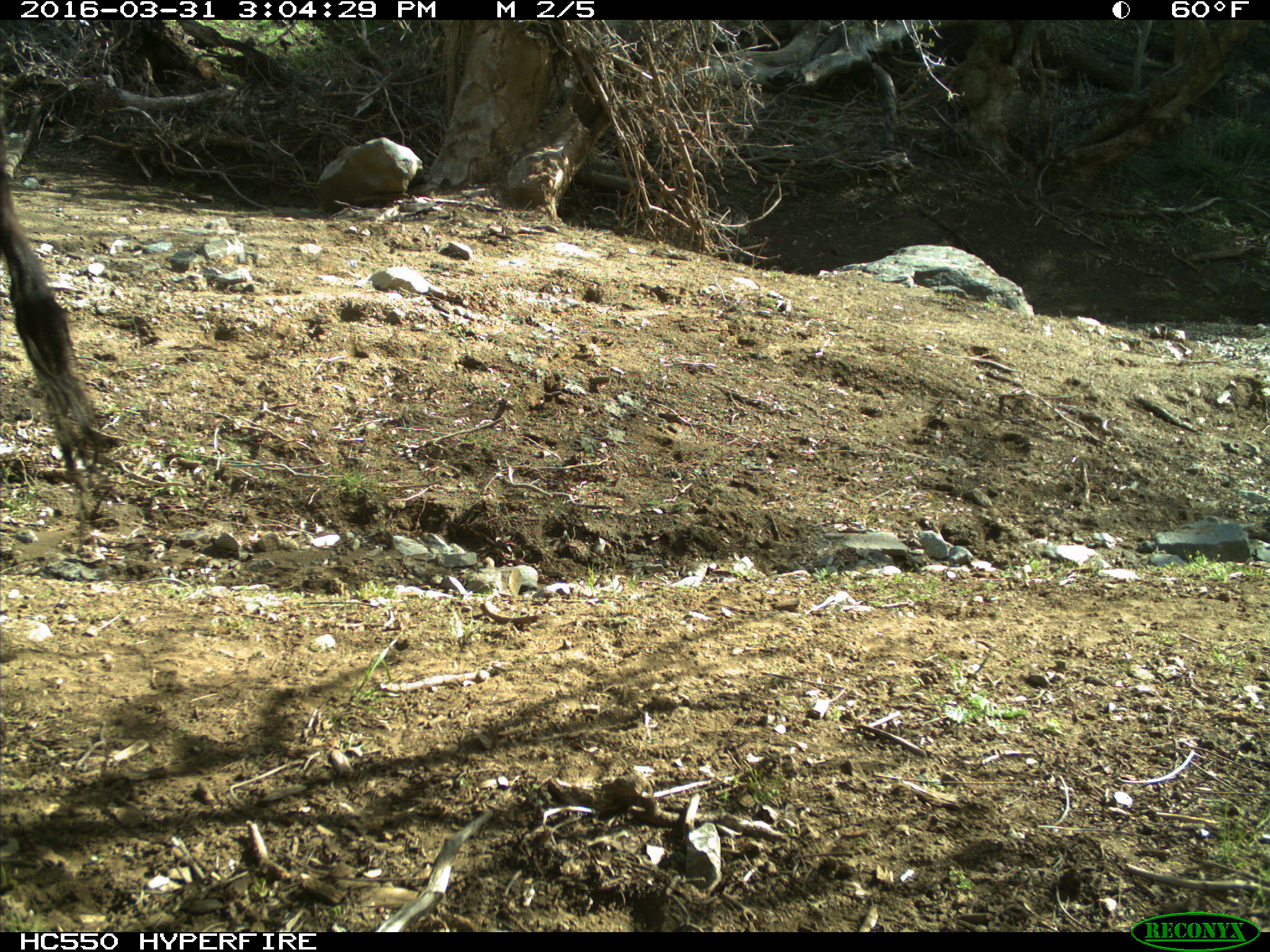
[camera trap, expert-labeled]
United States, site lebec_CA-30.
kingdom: Animalia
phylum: Chordata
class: Mammalia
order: Artiodactyla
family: Bovidae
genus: Bos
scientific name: Bos taurus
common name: domestic cow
Bos taurus (domestic cow).